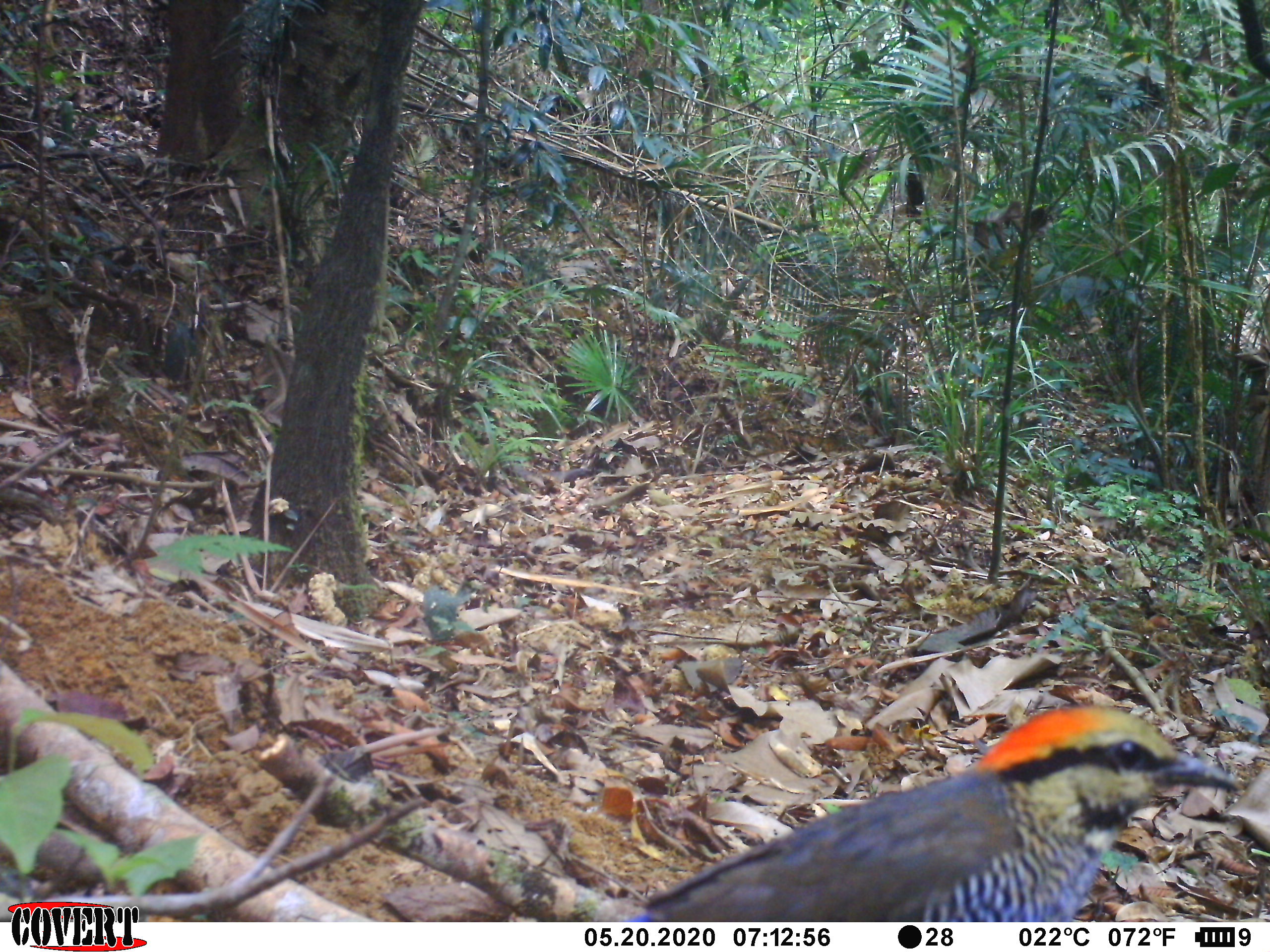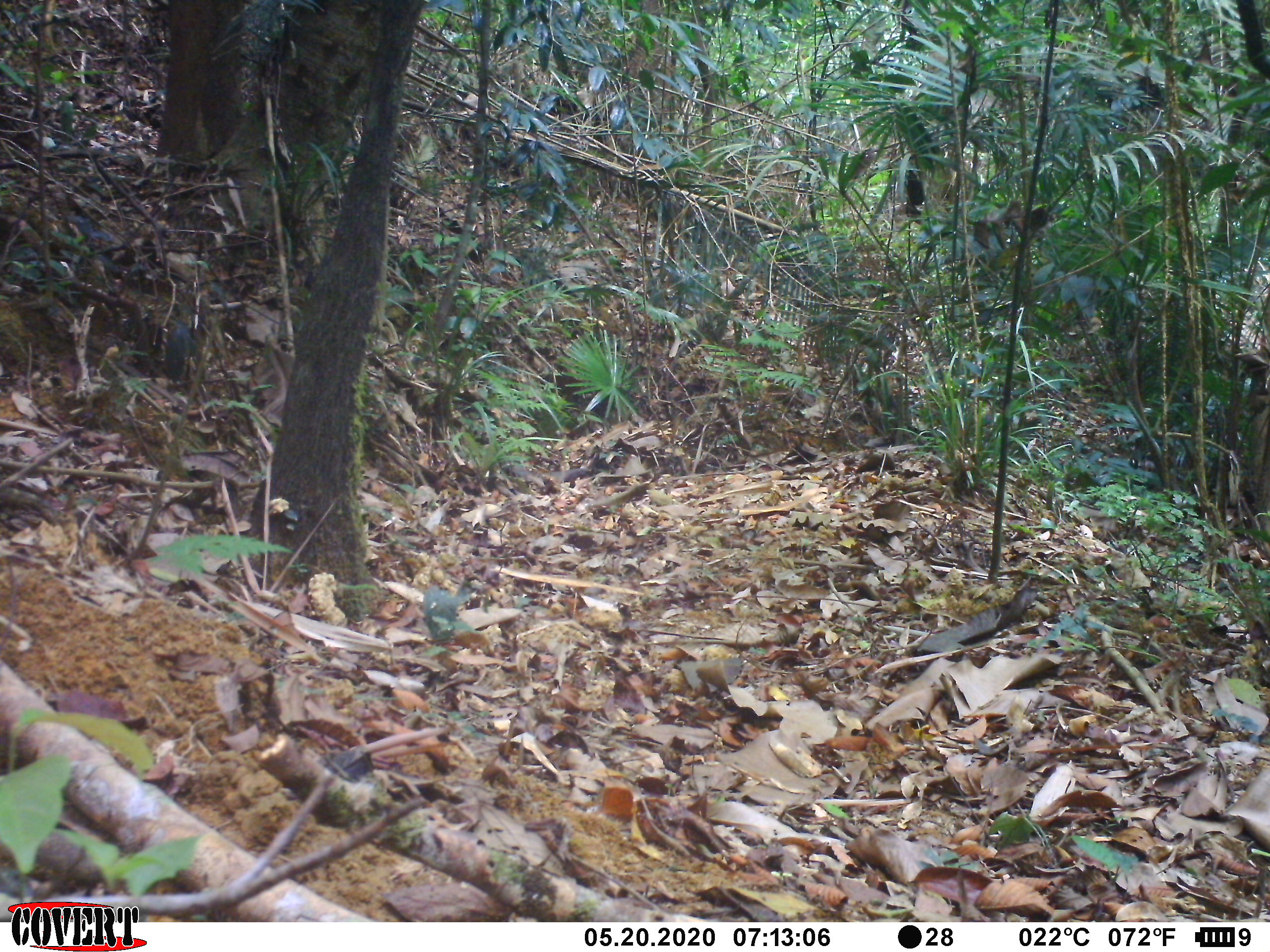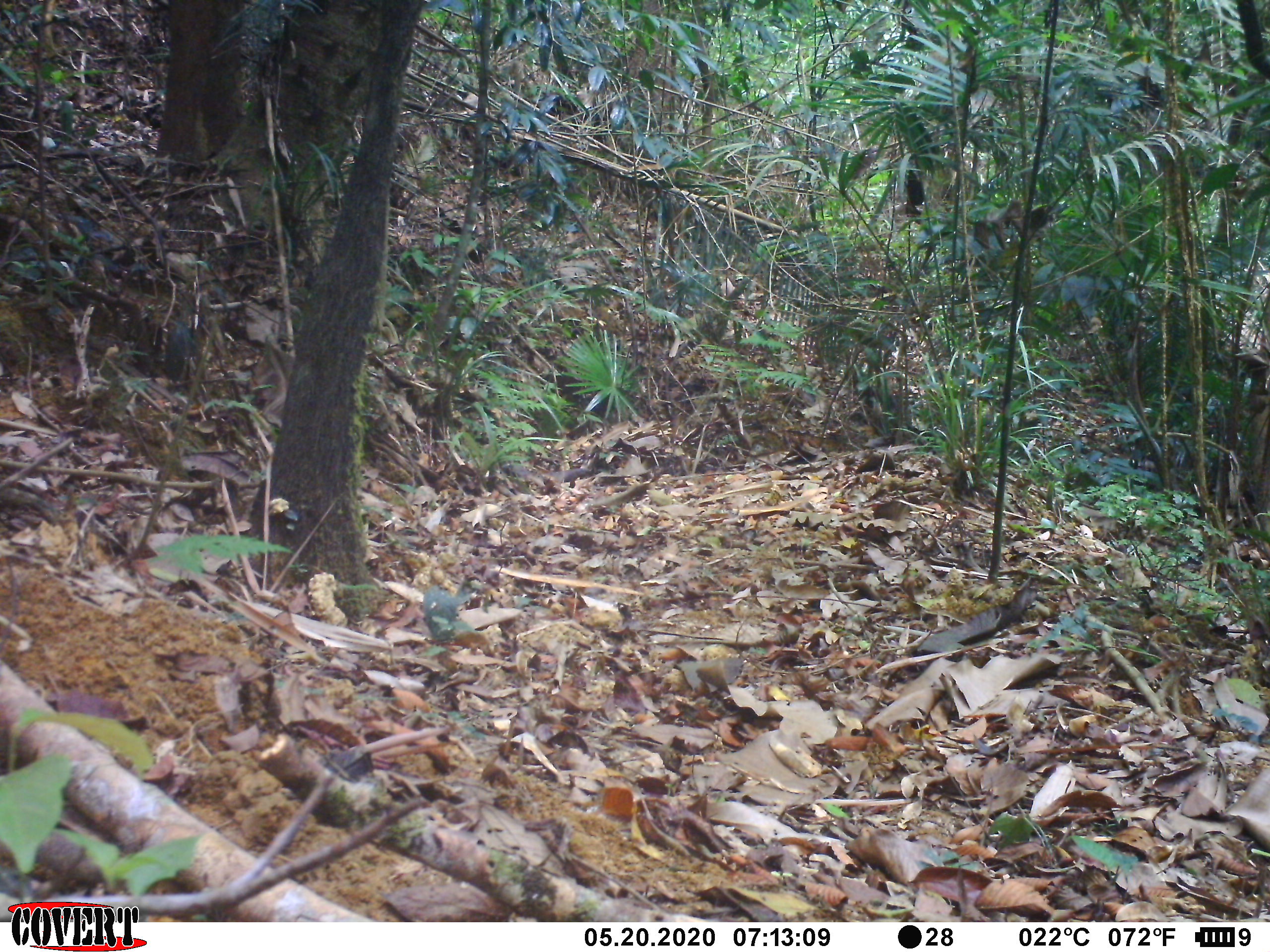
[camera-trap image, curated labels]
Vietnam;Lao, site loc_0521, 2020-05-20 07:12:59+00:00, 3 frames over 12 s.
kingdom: Animalia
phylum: Chordata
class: Mammalia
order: Carnivora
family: Mustelidae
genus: Melogale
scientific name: Melogale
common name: ferret badger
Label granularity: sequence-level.